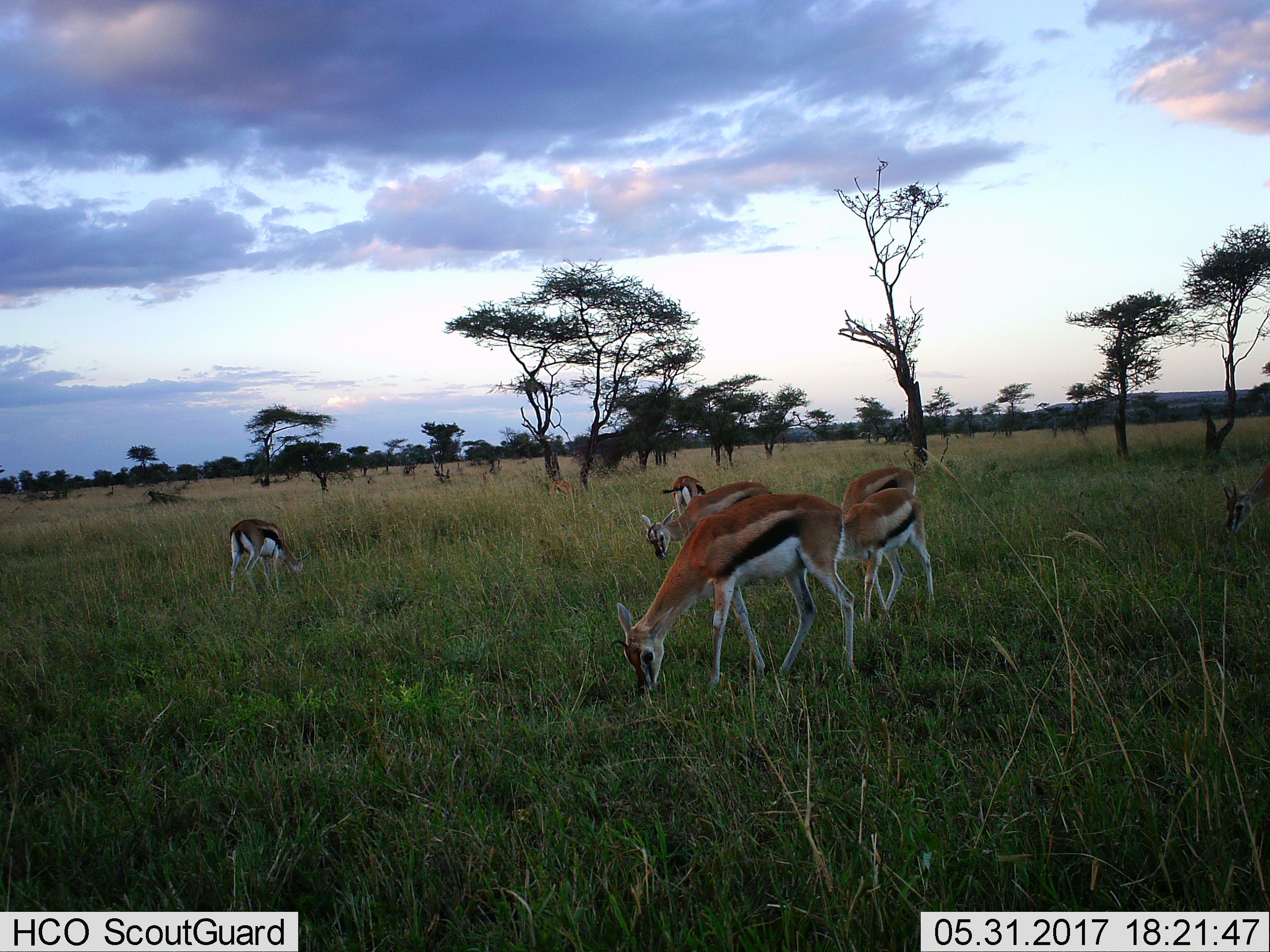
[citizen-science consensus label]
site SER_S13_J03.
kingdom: Animalia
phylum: Chordata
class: Mammalia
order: Artiodactyla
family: Bovidae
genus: Eudorcas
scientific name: Eudorcas thomsonii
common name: thomson's gazelle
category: gazellethomsons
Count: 7.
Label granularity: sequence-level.